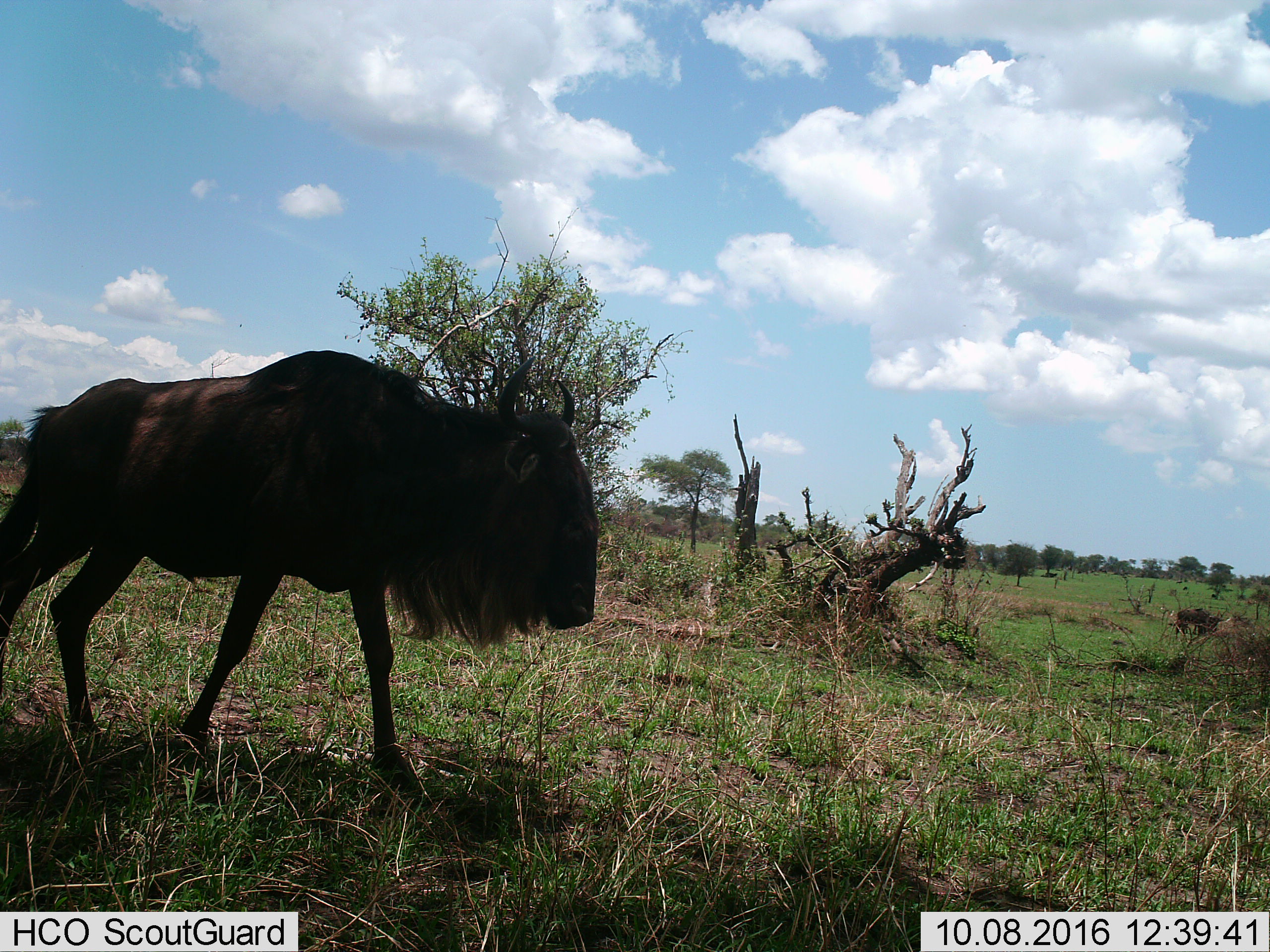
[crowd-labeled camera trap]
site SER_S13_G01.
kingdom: Animalia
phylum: Chordata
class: Mammalia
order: Artiodactyla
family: Bovidae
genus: Connochaetes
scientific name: Connochaetes taurinus taurinus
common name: blue wildebeest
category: wildebeestblue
Wildebeestblue (blue wildebeest) (Connochaetes taurinus taurinus), count 1. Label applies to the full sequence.